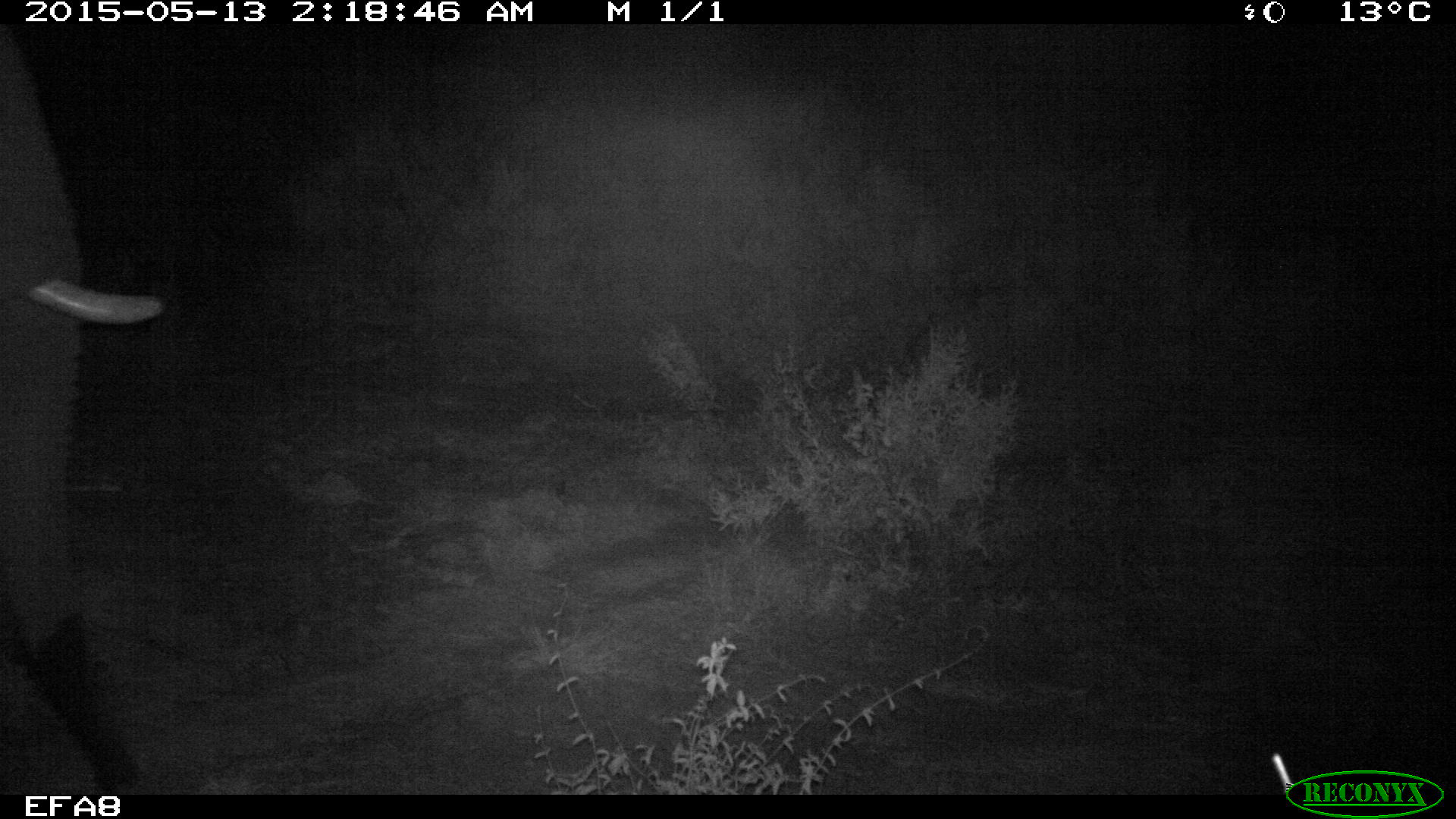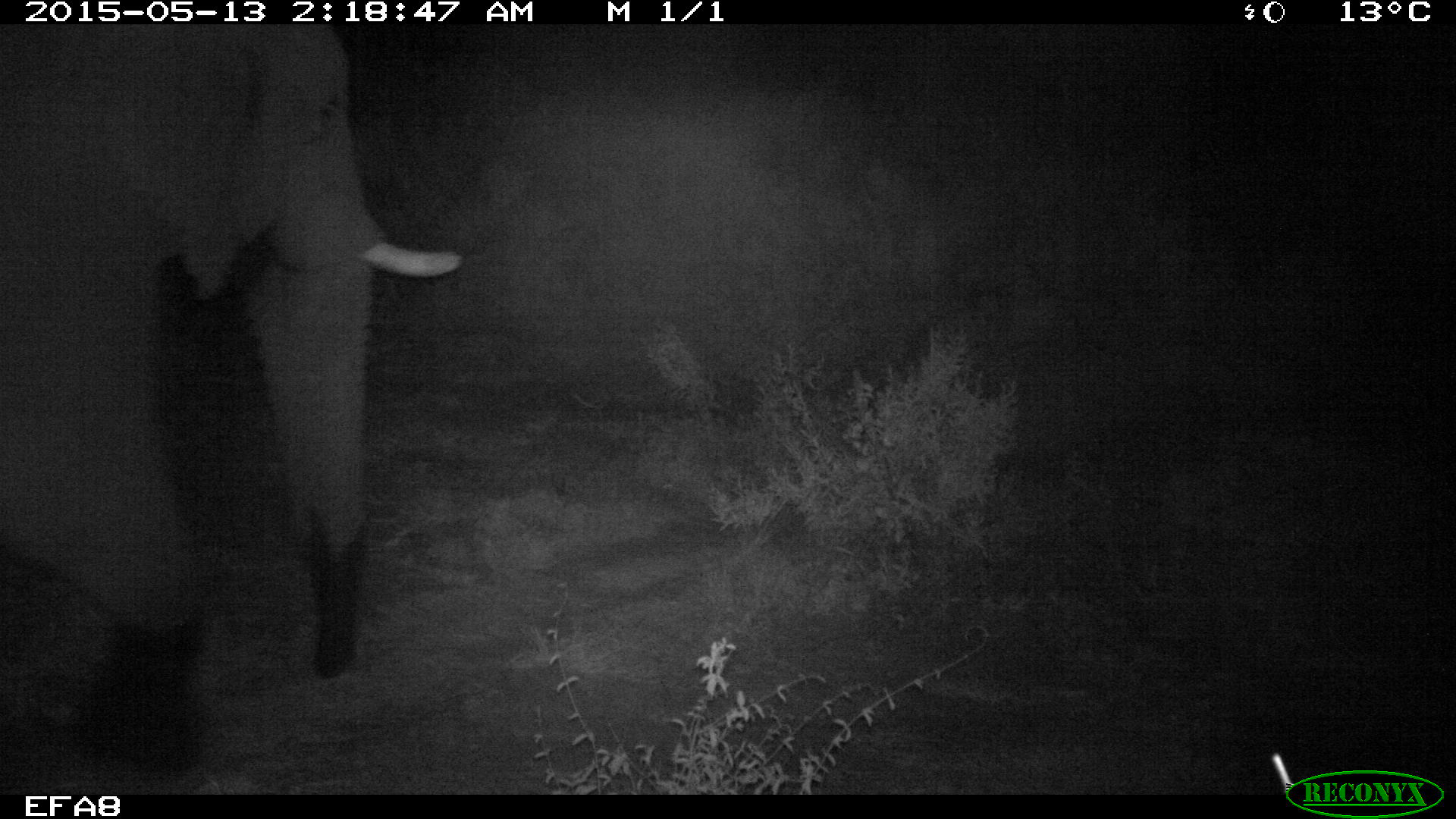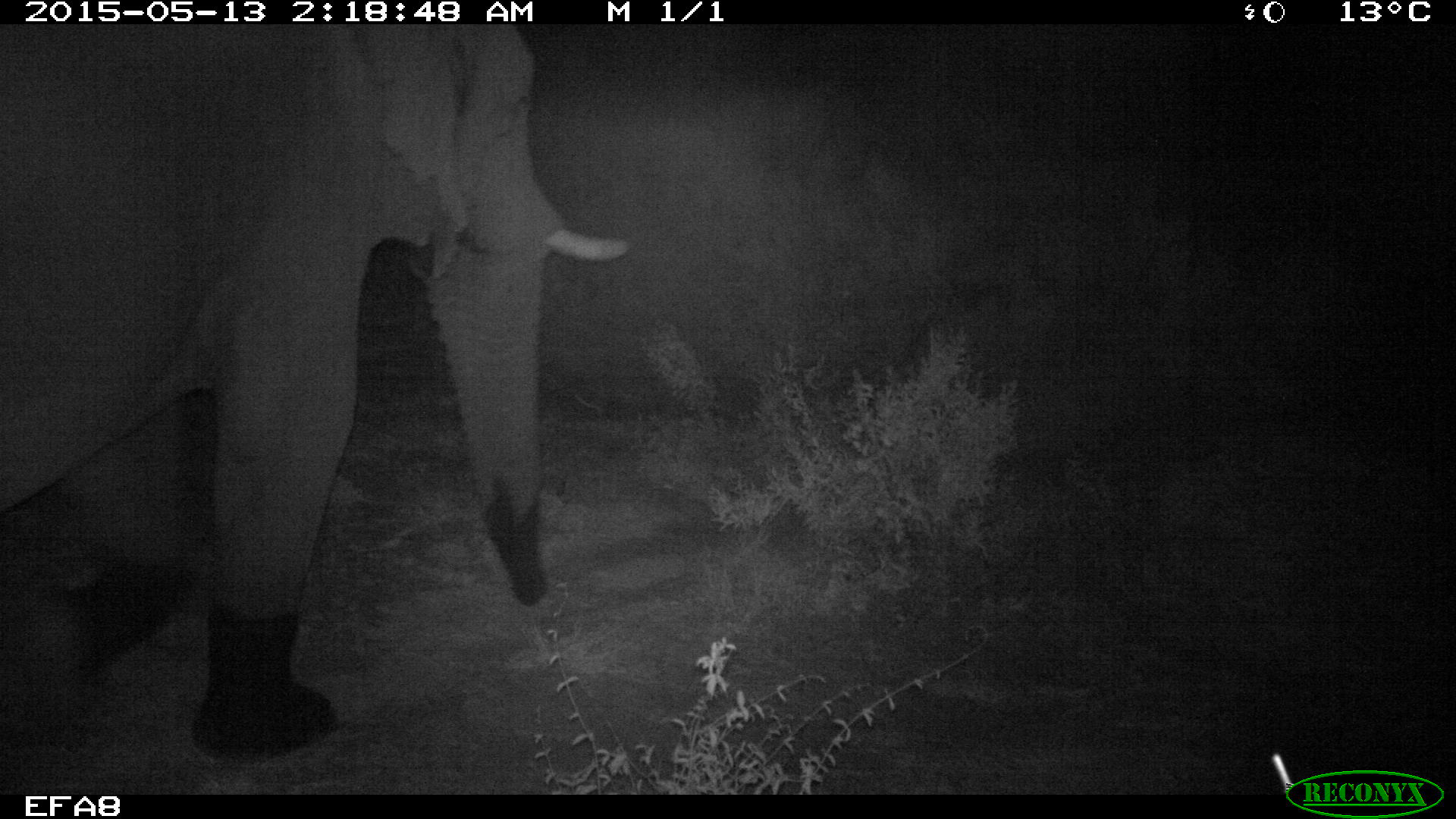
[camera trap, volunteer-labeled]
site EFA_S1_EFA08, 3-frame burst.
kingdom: Animalia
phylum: Chordata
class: Mammalia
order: Proboscidea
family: Elephantidae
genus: Loxodonta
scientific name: Loxodonta africana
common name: african bush elephant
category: elephant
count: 1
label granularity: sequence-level